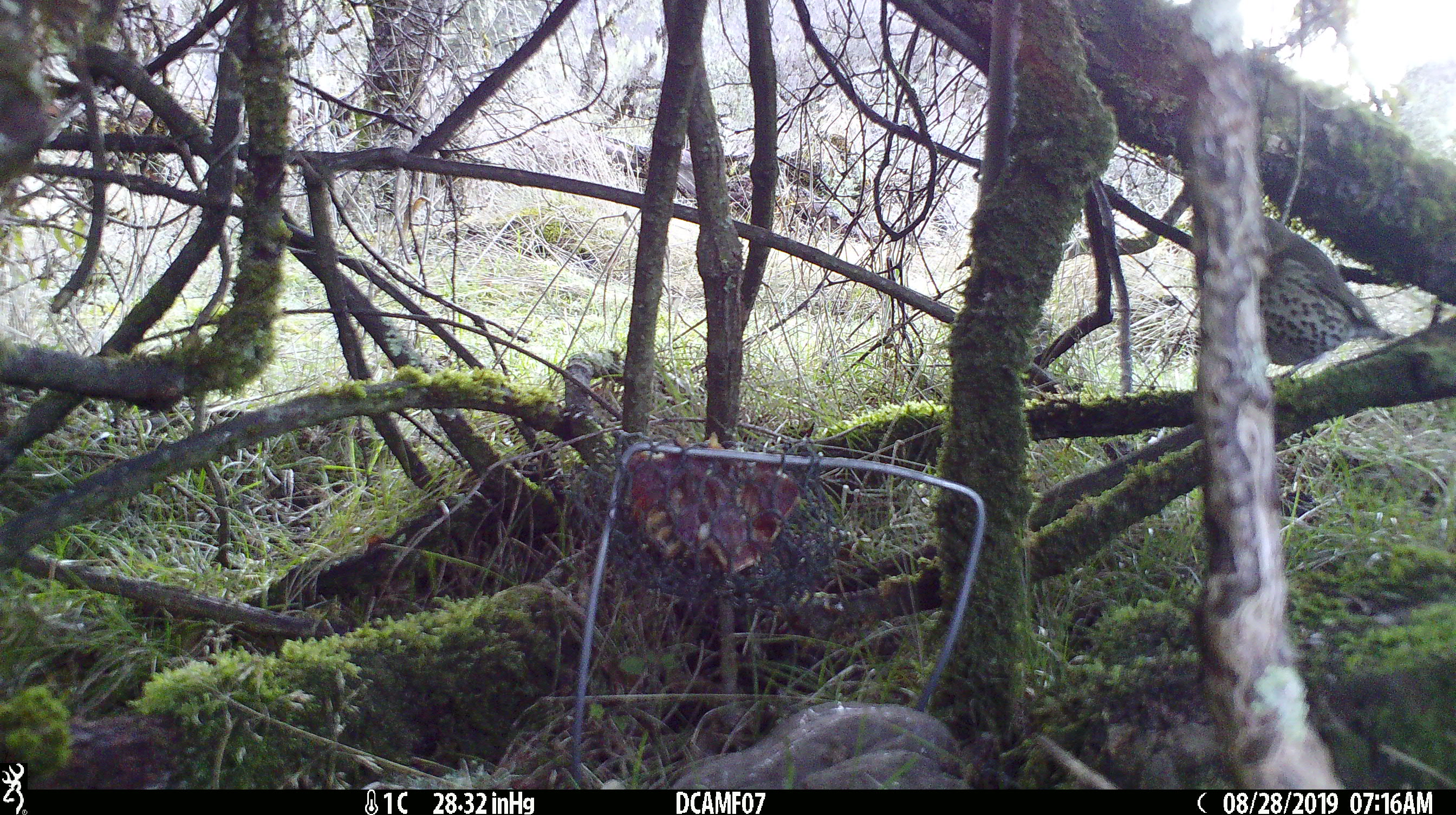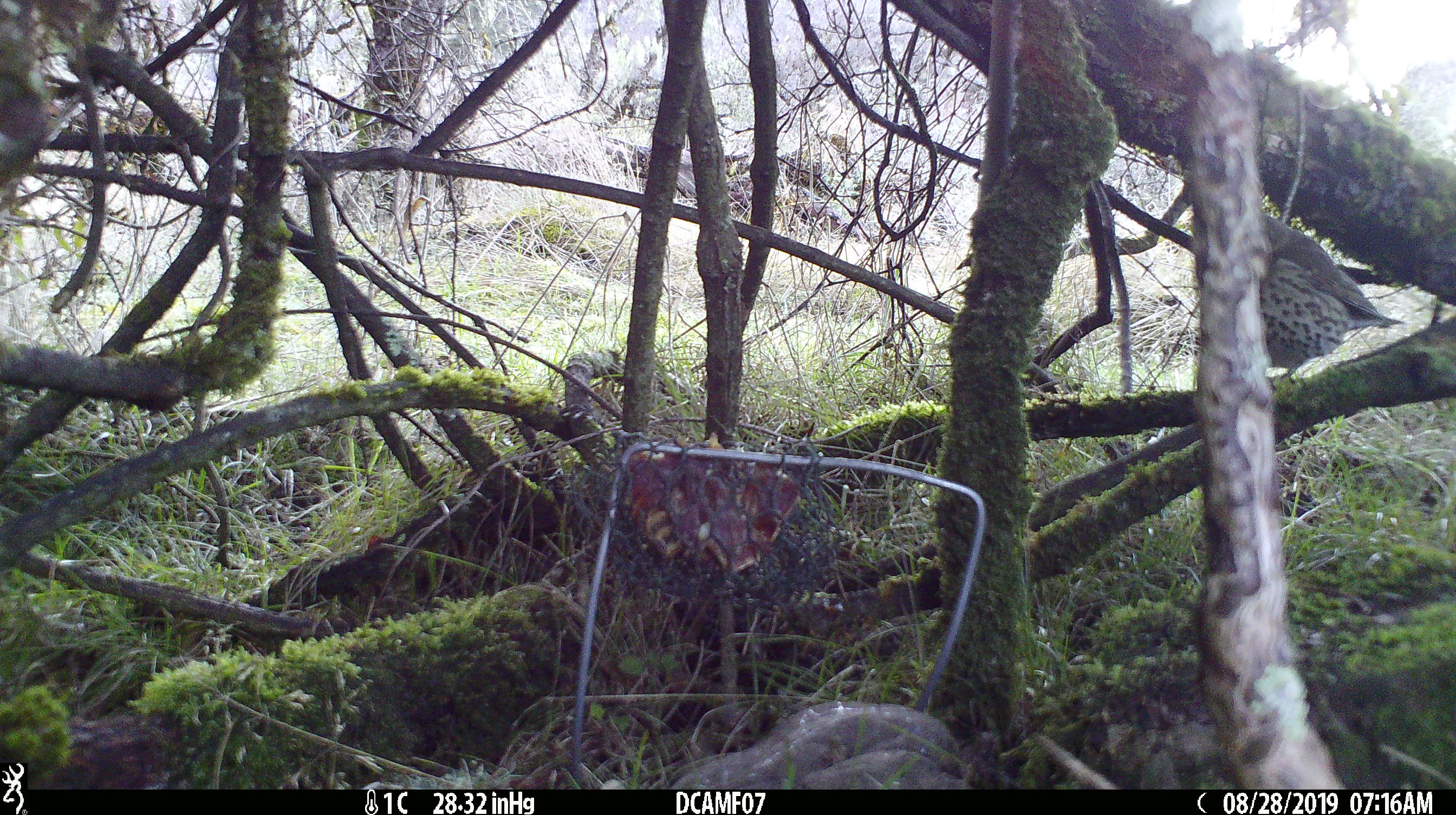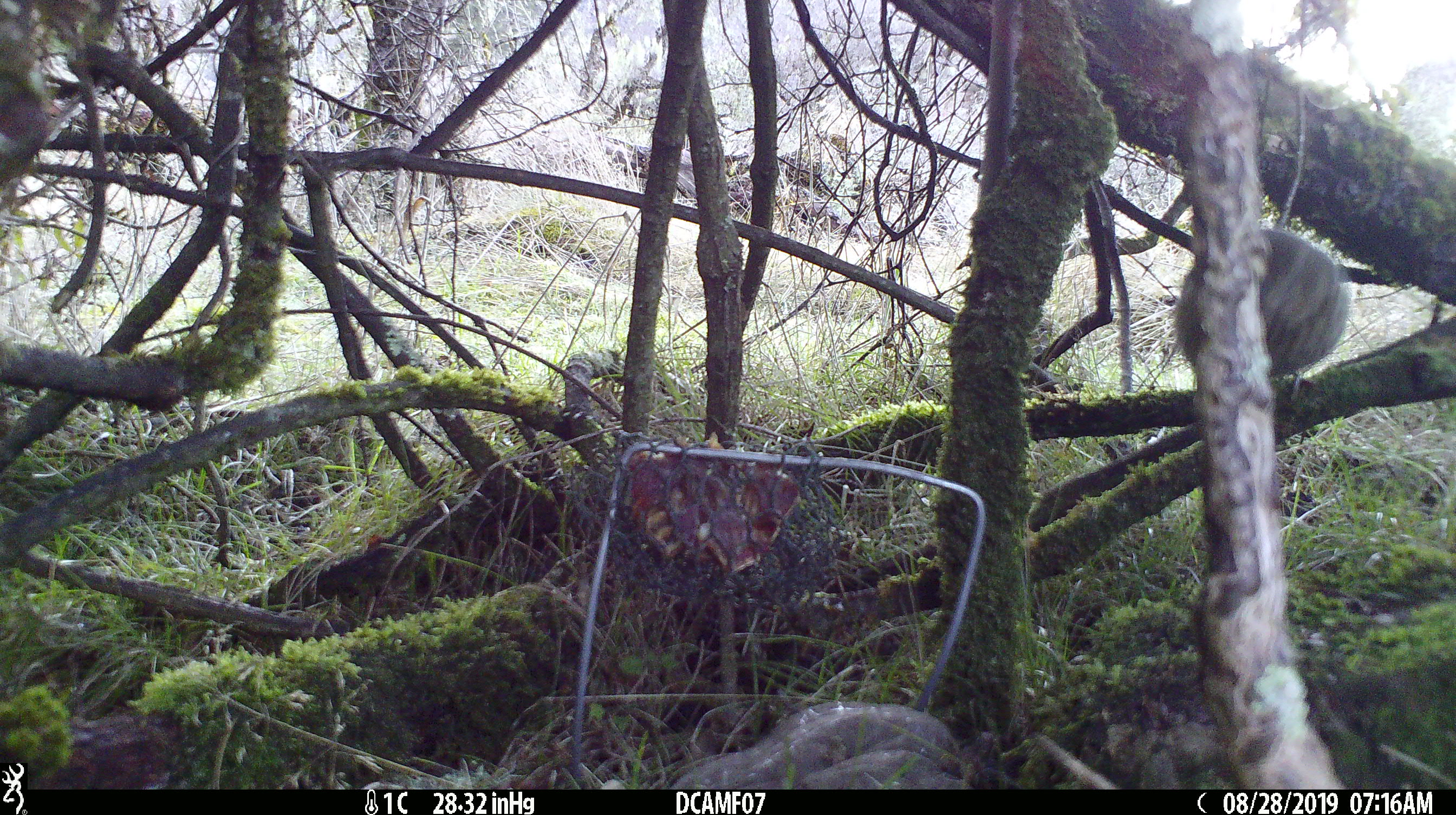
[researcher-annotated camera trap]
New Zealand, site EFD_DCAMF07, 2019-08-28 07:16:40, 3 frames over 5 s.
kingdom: Animalia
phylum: Chordata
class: Aves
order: Passeriformes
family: Turdidae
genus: Turdus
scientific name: Turdus philomelos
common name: song thrush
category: thrush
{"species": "thrush (song thrush) (Turdus philomelos)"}